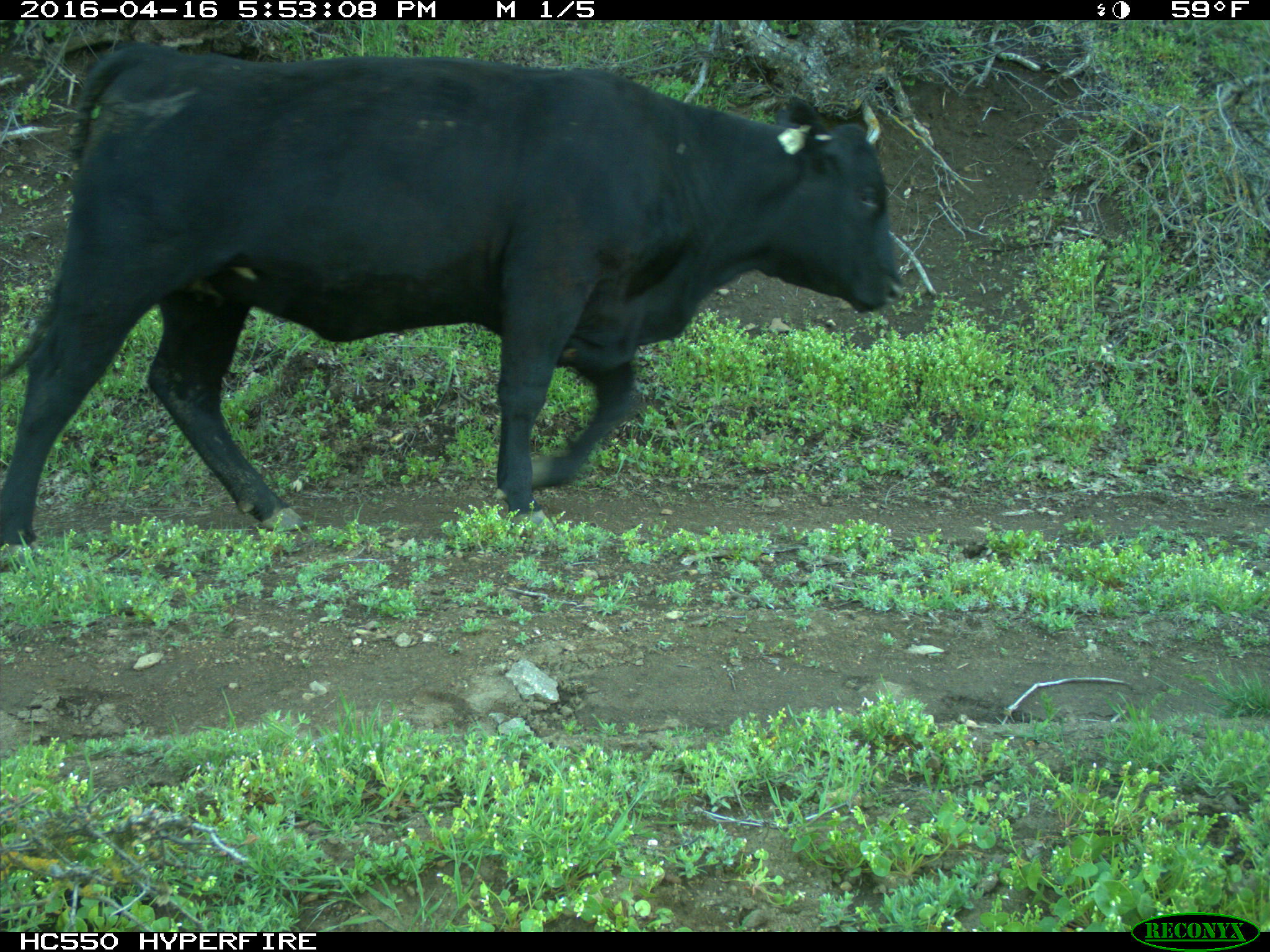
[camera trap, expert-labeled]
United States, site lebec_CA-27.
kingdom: Animalia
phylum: Chordata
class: Mammalia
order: Artiodactyla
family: Bovidae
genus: Bos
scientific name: Bos taurus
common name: domestic cow